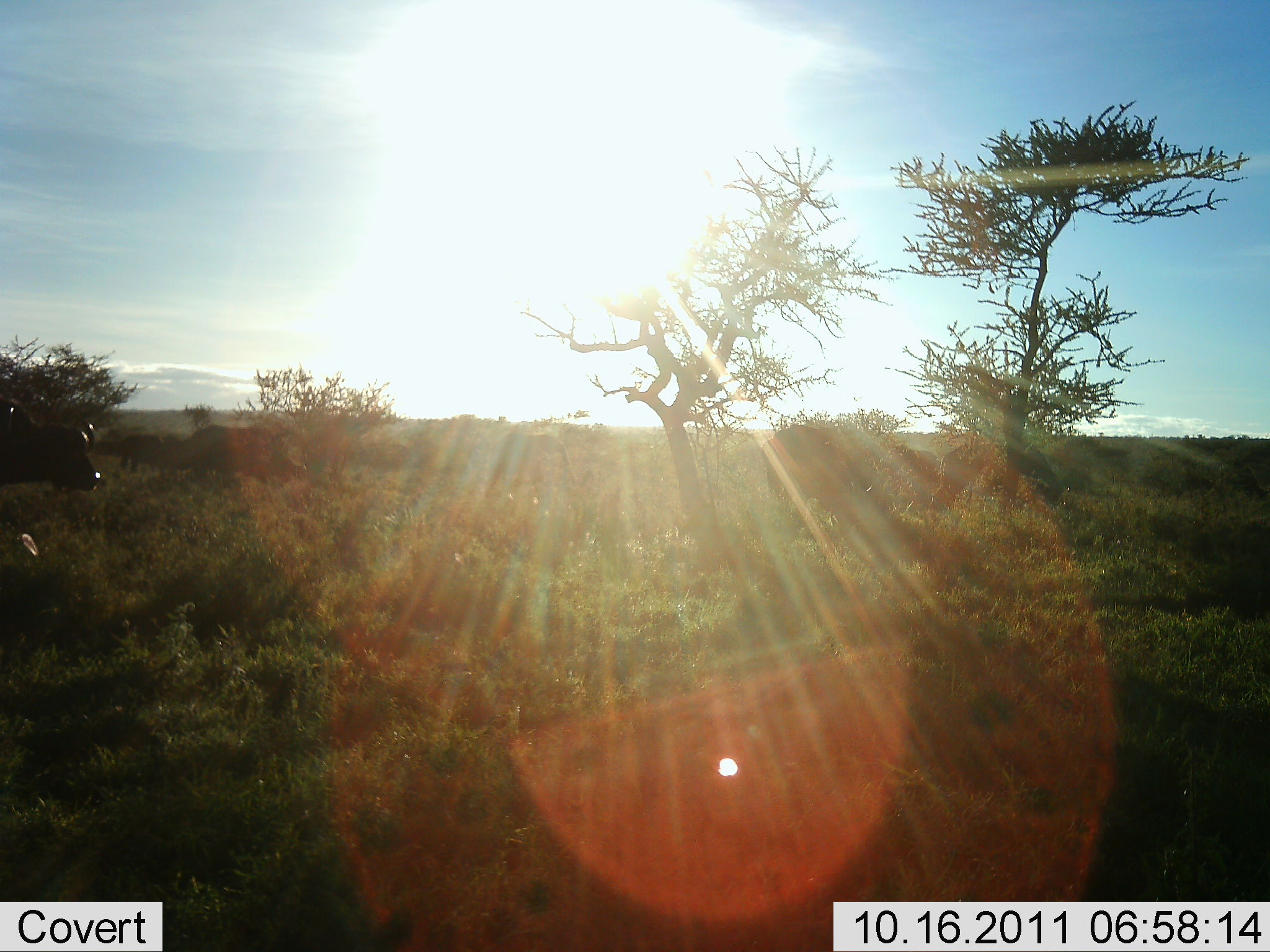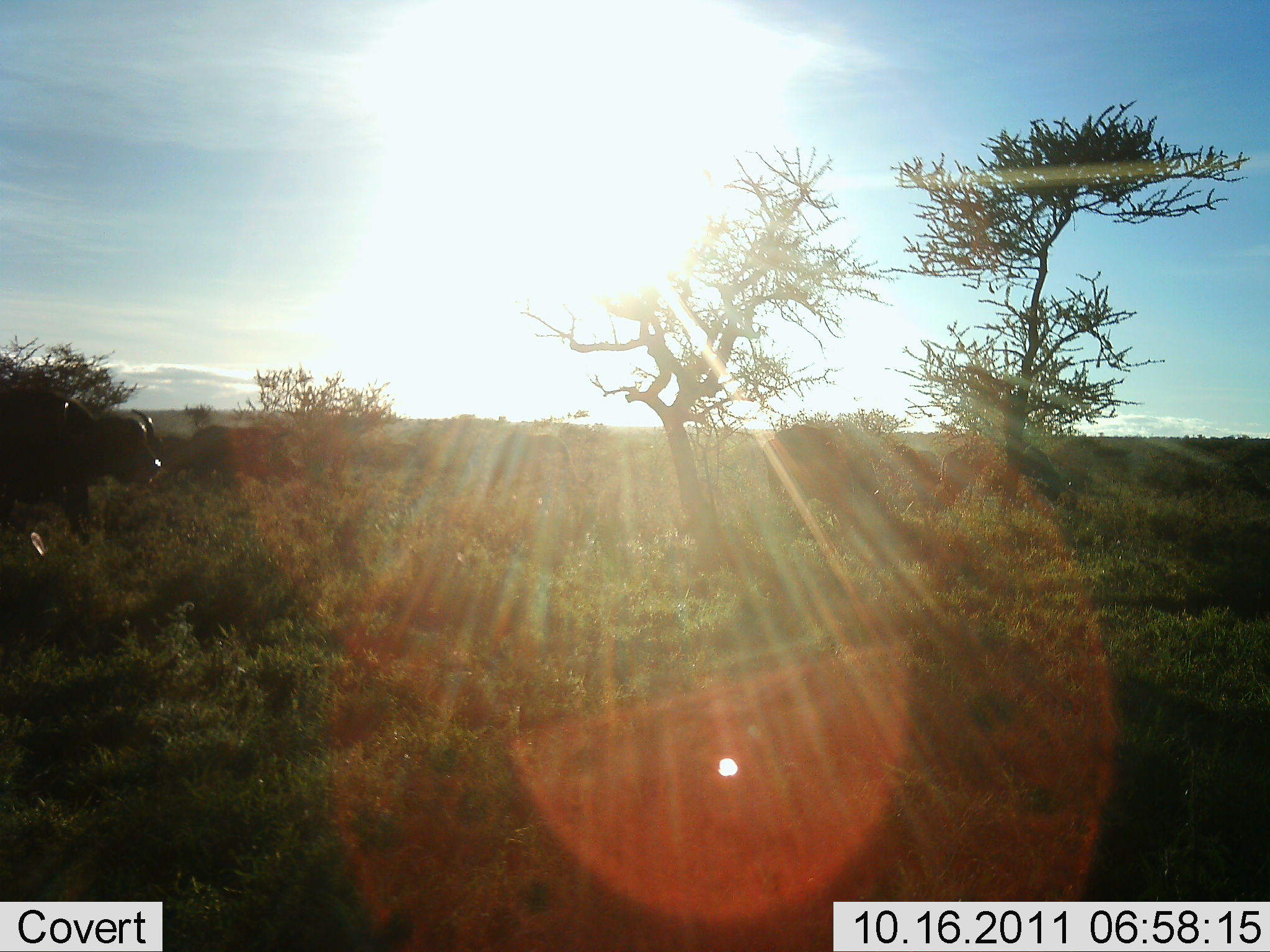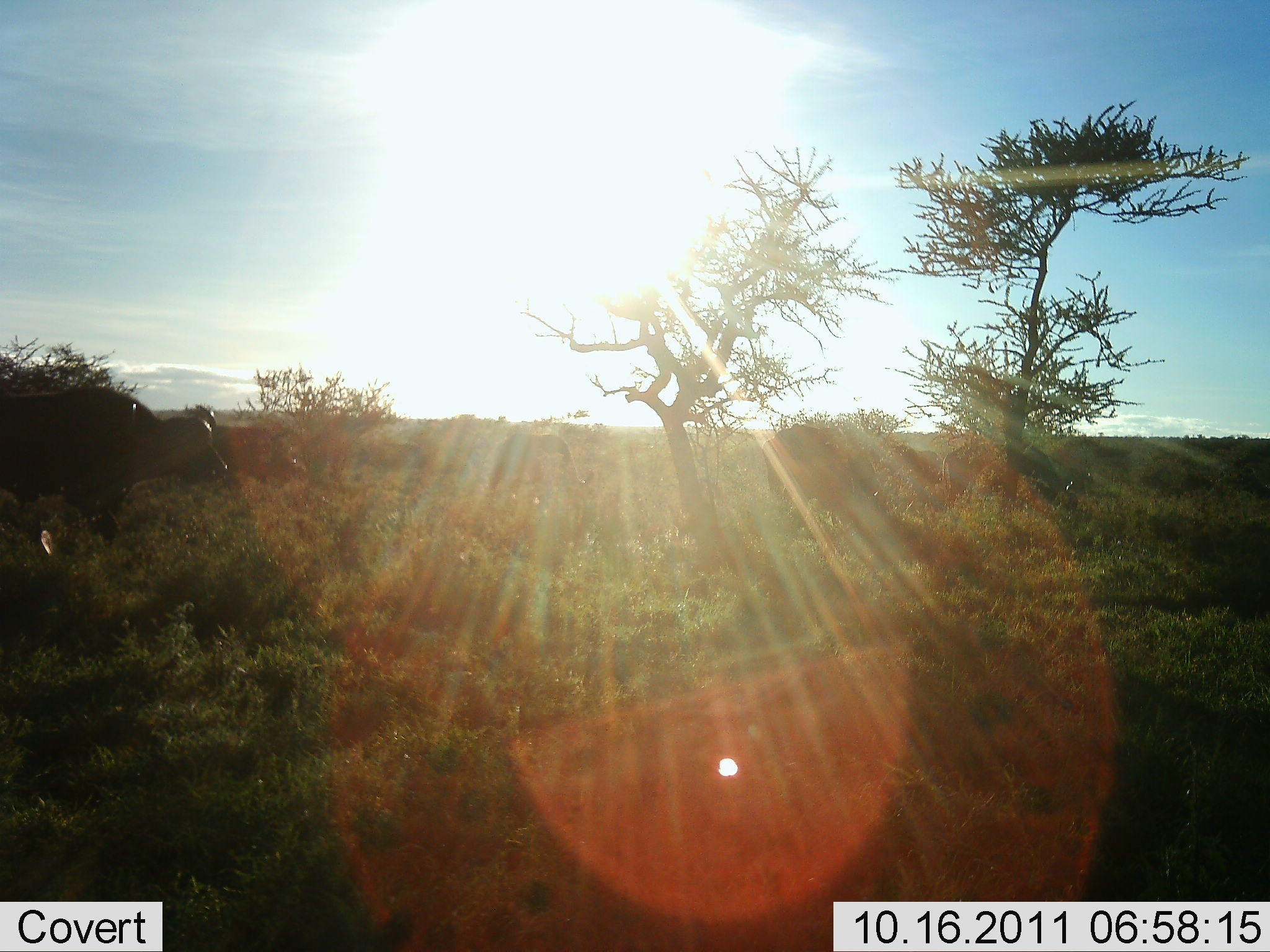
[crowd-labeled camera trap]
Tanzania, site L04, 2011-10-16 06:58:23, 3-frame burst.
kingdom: Animalia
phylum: Chordata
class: Mammalia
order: Artiodactyla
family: Bovidae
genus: Syncerus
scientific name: Syncerus caffer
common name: cape buffalo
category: buffalo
Buffalo (cape buffalo) (Syncerus caffer), count 1. Behavior (volunteer vote fractions): standing 7%, resting 0%, moving 93%, interacting 0%. Young present (vote fraction): 0%. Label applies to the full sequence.